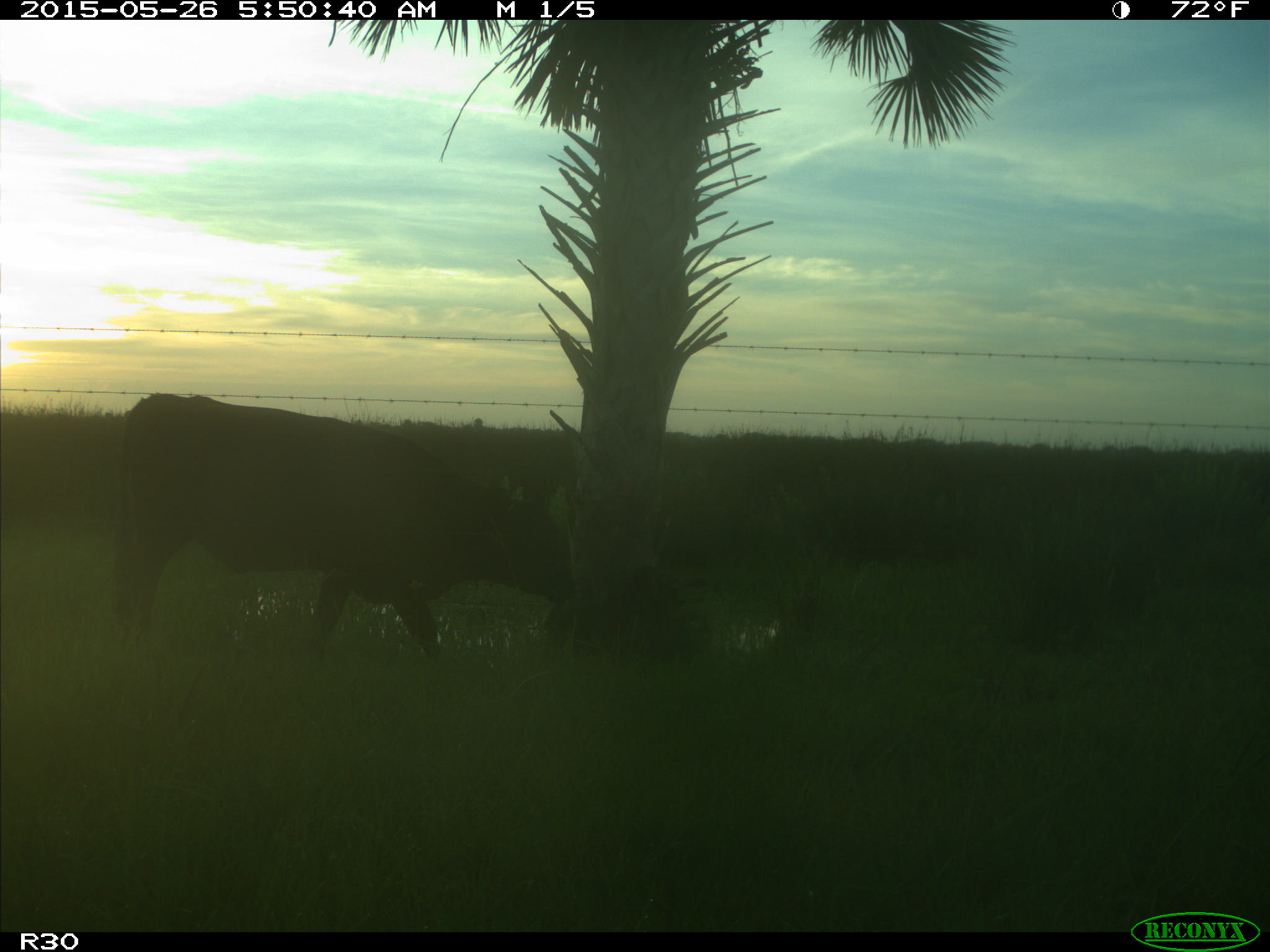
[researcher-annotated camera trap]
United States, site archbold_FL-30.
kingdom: Animalia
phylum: Chordata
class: Mammalia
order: Artiodactyla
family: Bovidae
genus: Bos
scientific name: Bos taurus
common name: domestic cow